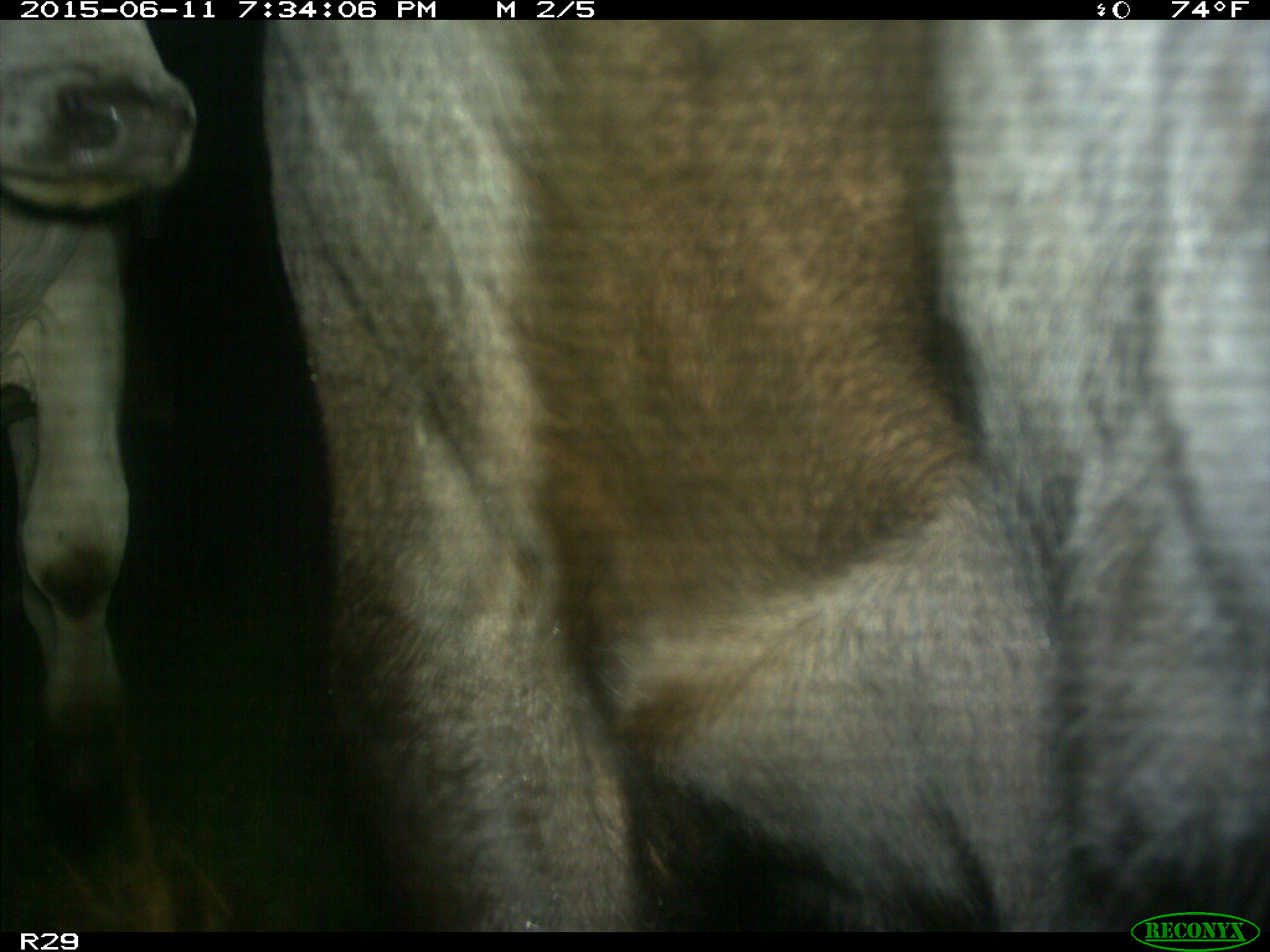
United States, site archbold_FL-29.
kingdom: Animalia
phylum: Chordata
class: Mammalia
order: Artiodactyla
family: Bovidae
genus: Bos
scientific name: Bos taurus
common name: domestic cow